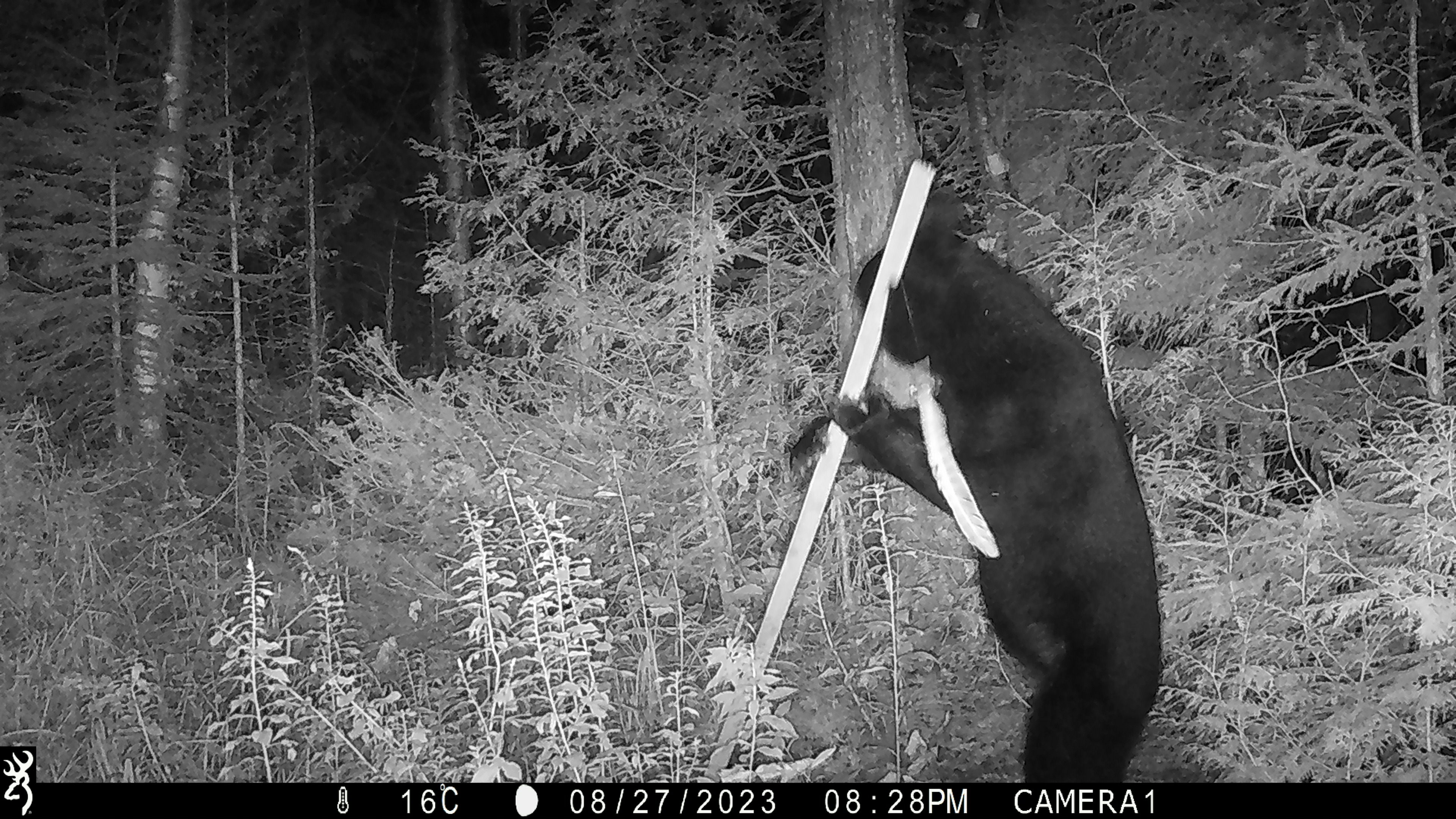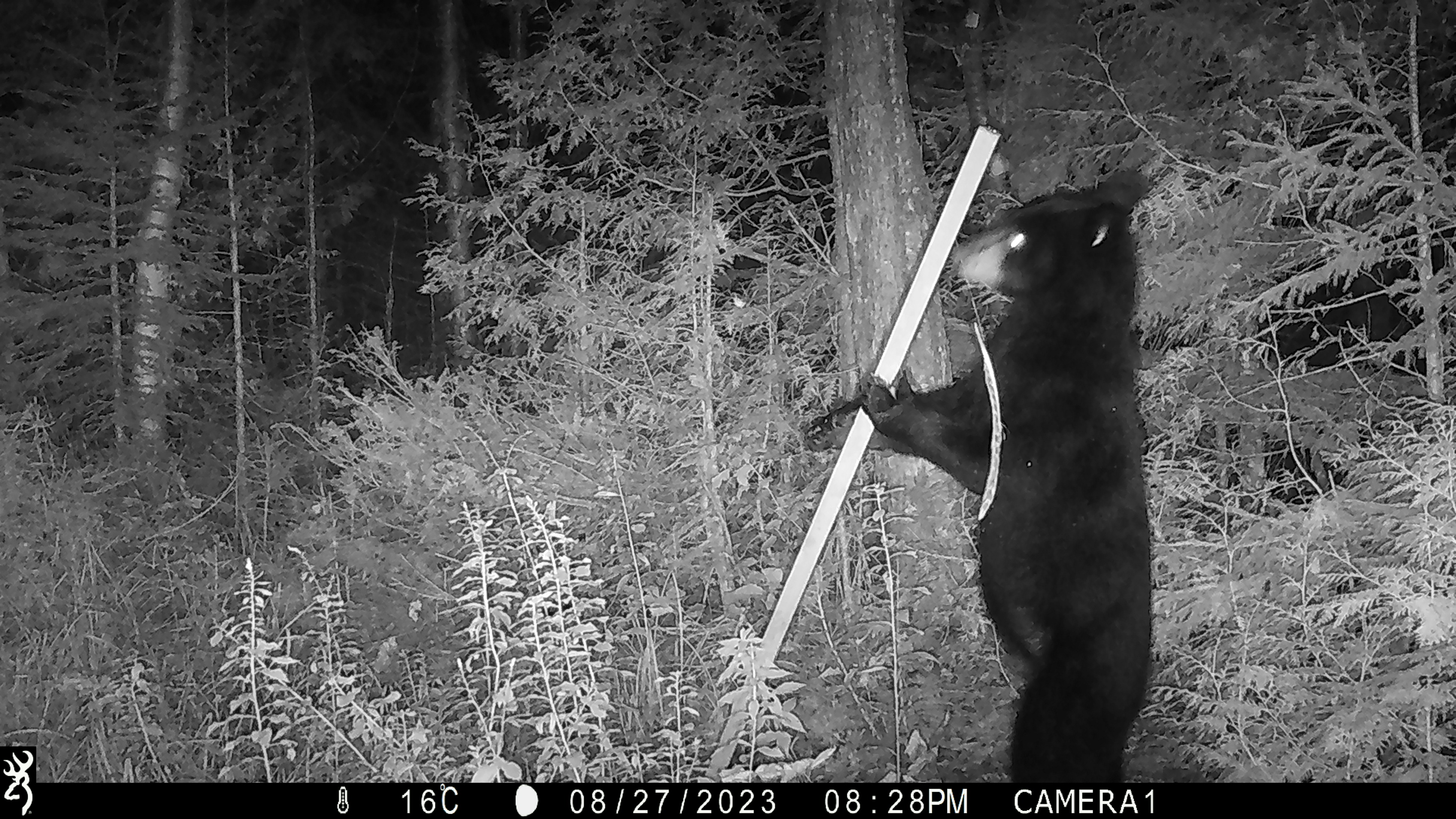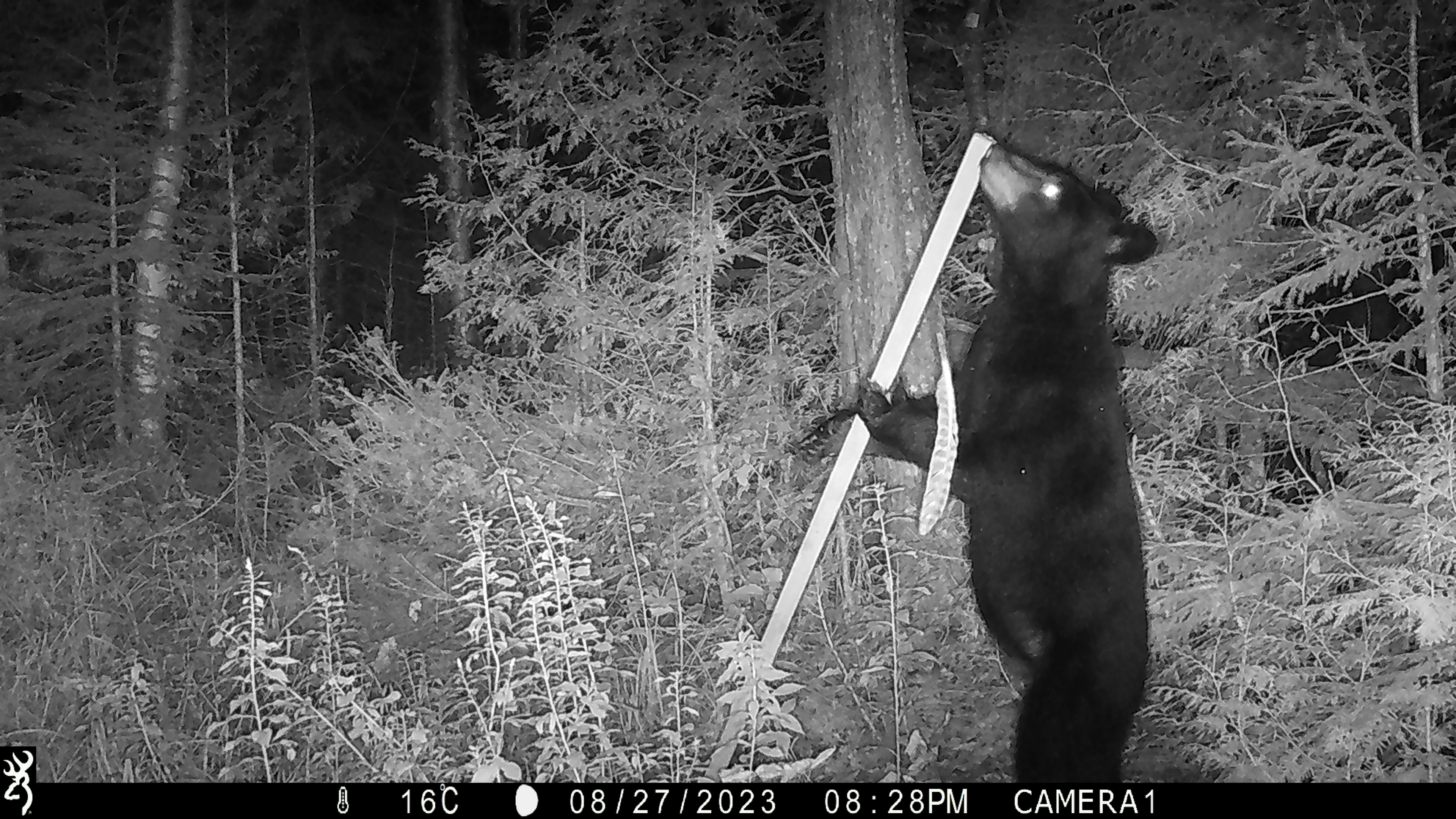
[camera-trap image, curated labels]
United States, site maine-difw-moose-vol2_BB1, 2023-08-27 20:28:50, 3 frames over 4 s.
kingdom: Animalia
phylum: Chordata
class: Mammalia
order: Carnivora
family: Ursidae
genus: Ursus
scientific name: Ursus americanus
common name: black bear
Black bear (Ursus americanus).